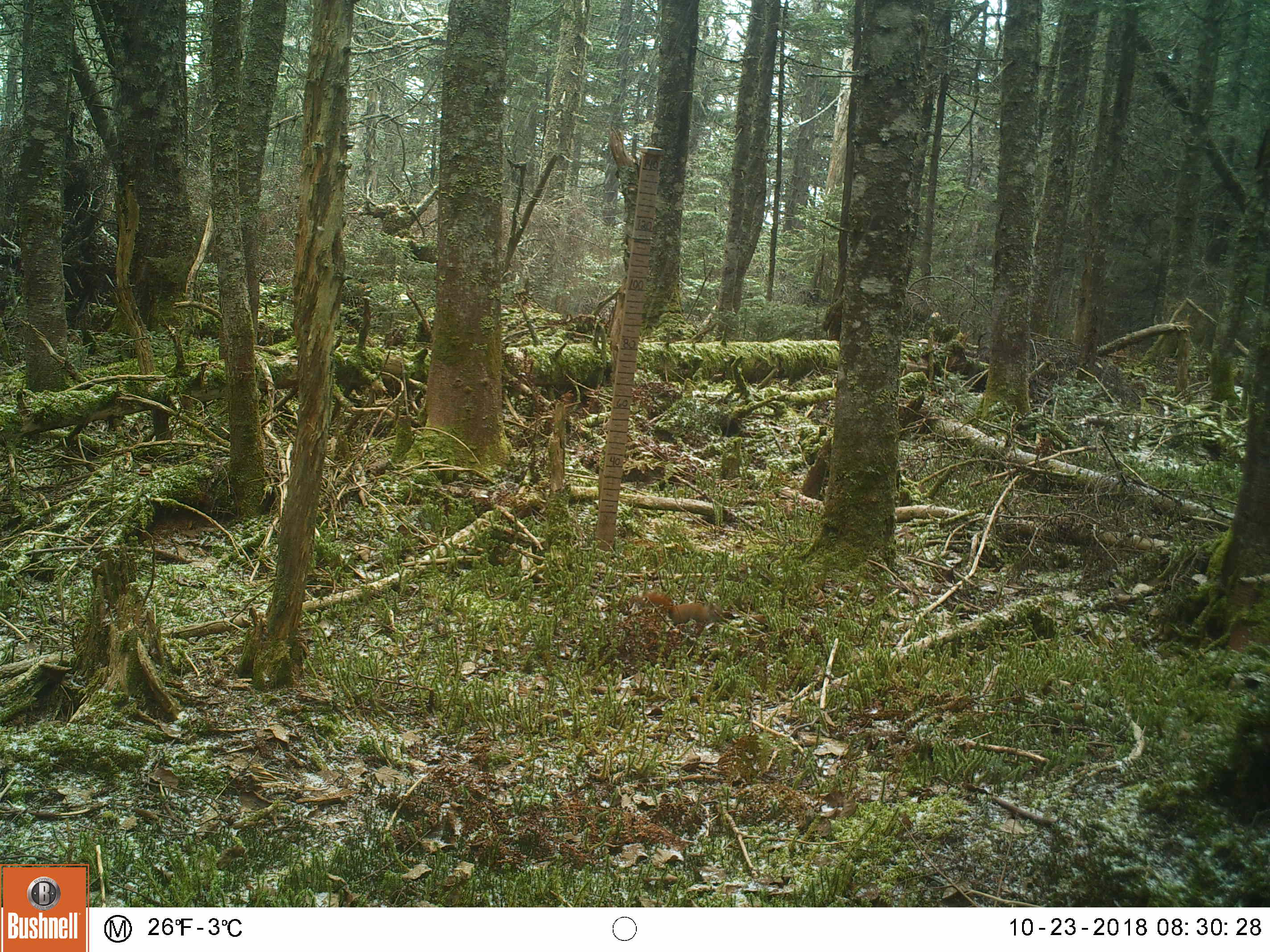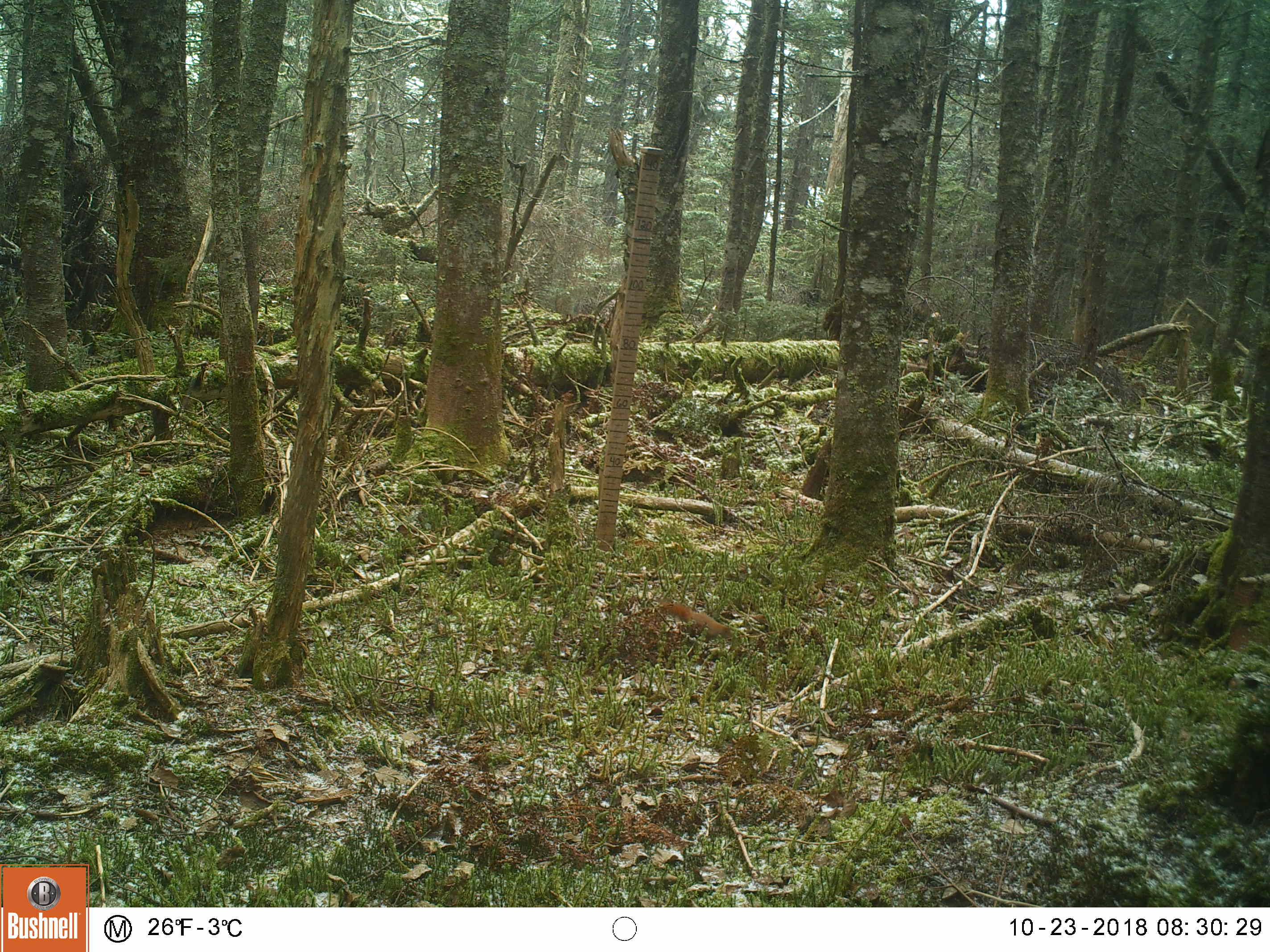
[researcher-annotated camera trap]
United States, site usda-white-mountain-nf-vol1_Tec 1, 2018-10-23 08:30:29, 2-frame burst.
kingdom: Animalia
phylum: Chordata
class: Mammalia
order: Rodentia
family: Sciuridae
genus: Tamiasciurus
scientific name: Tamiasciurus hudsonicus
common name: red squirrel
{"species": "red squirrel (Tamiasciurus hudsonicus)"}